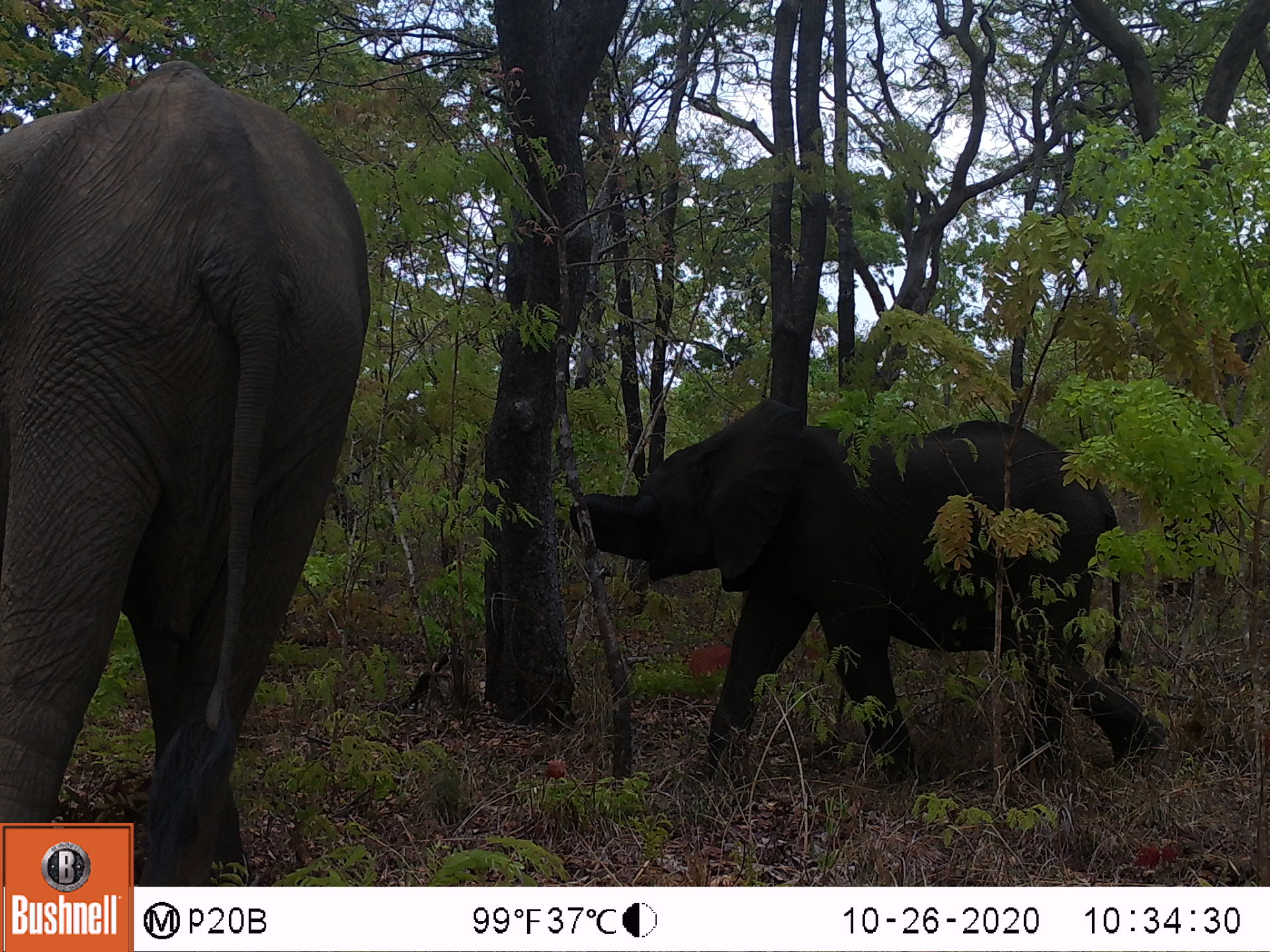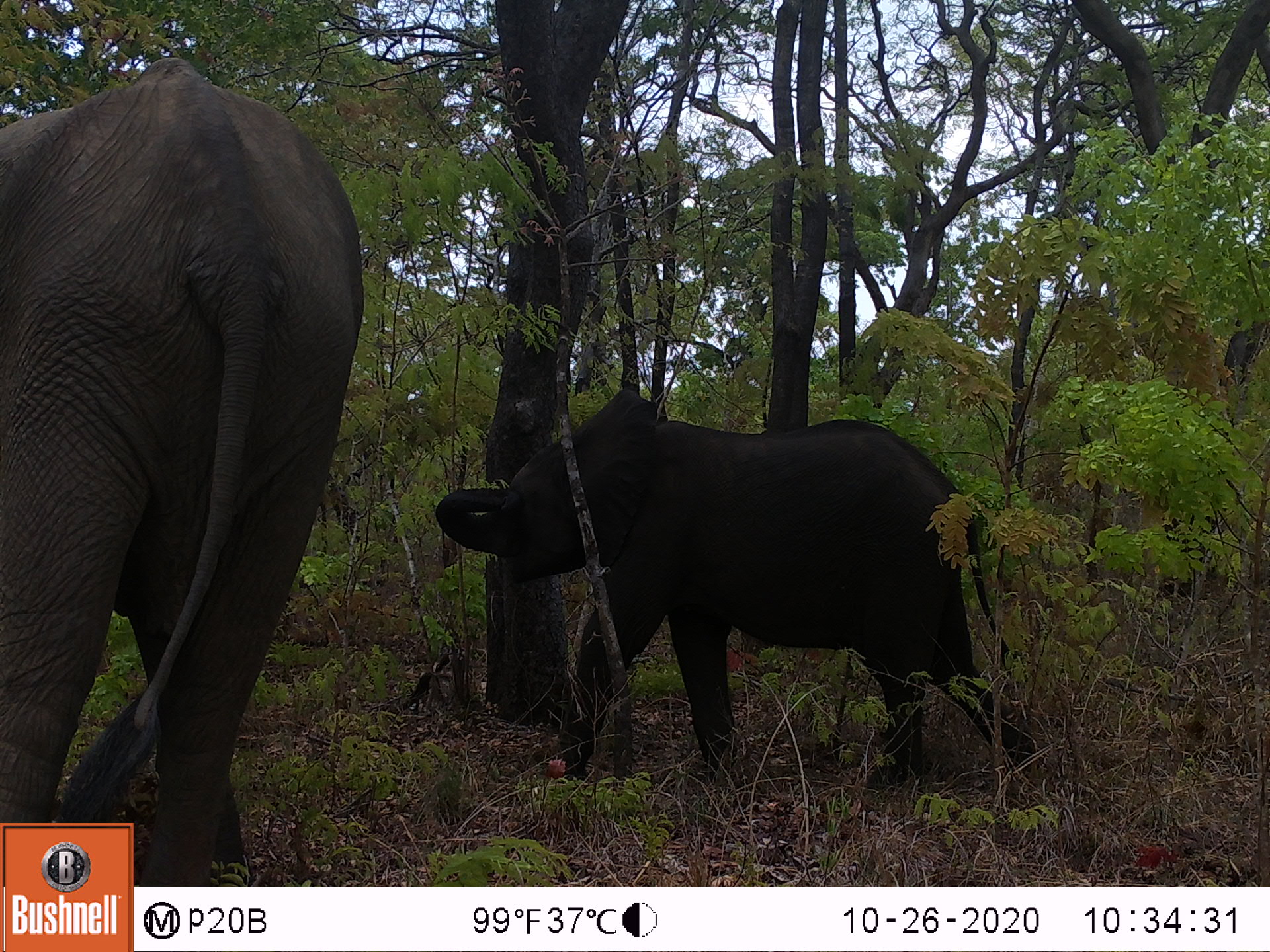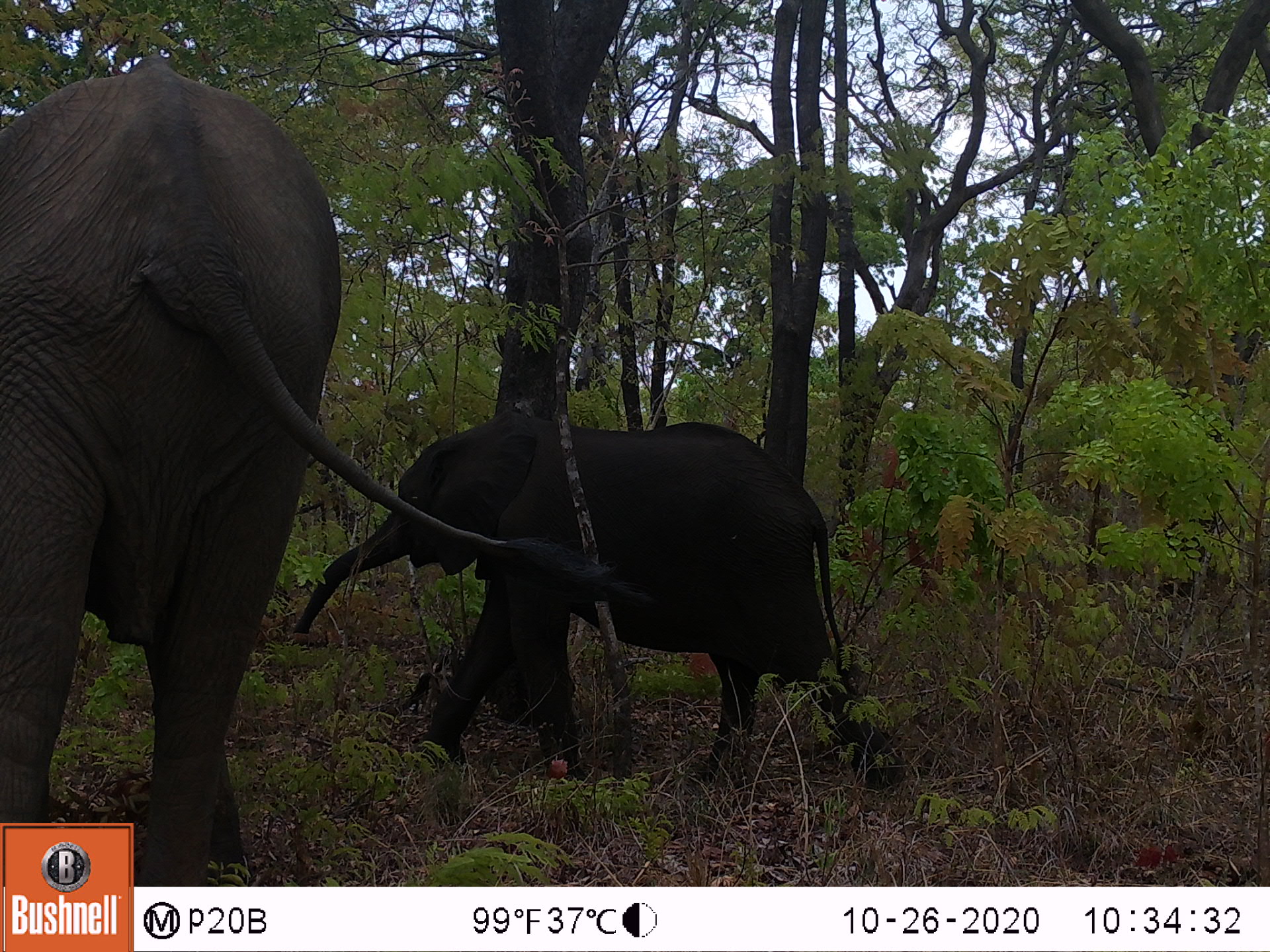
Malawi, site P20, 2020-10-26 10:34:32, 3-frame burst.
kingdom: Animalia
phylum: Chordata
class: Mammalia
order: Proboscidea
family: Elephantidae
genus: Loxodonta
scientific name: Loxodonta africana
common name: african savanna elephant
African savanna elephant (Loxodonta africana), count 2.